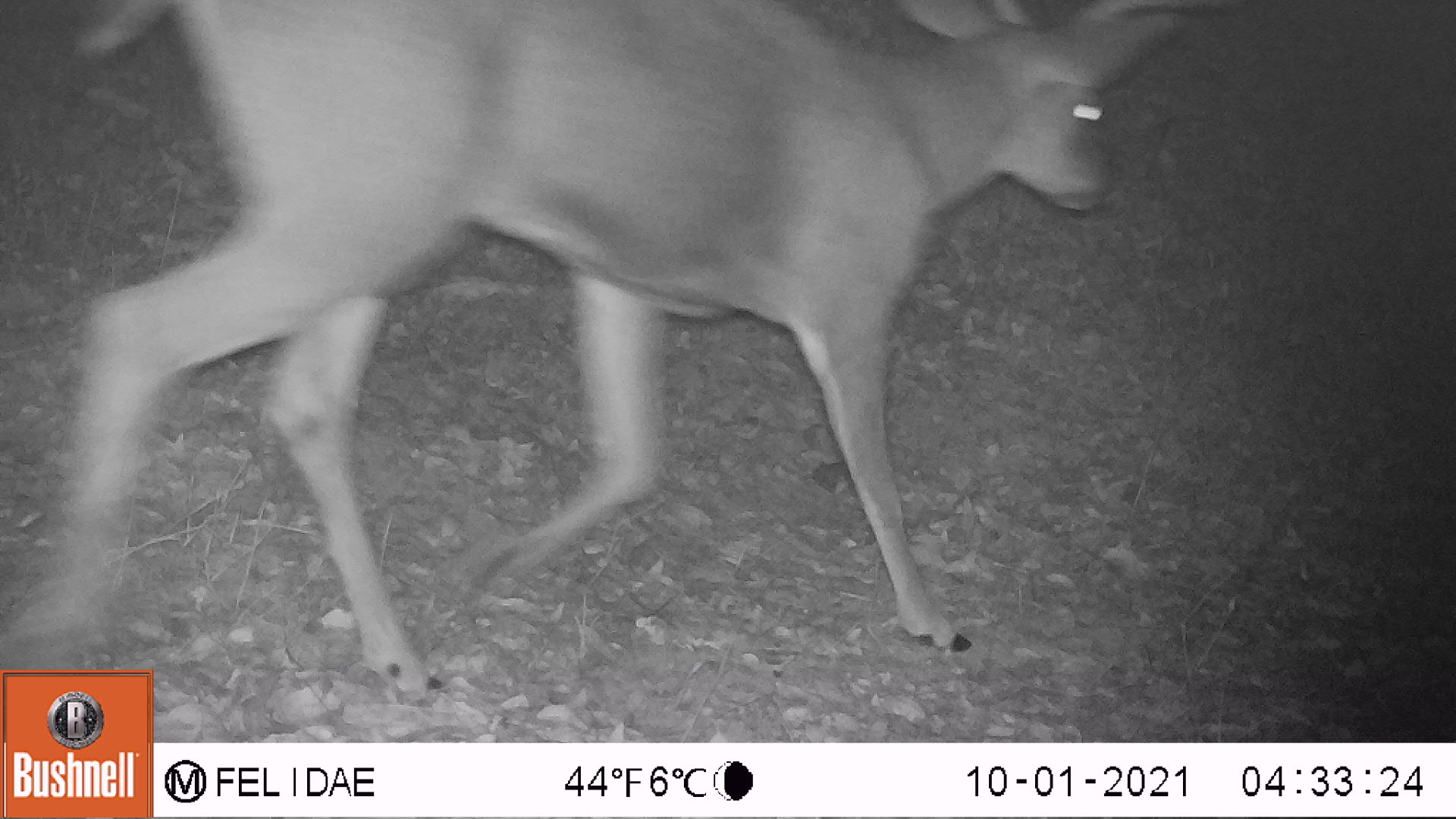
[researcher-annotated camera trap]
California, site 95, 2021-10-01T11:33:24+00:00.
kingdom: Animalia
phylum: Chordata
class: Mammalia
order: Artiodactyla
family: Cervidae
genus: Odocoileus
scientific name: Odocoileus hemionus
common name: mule deer